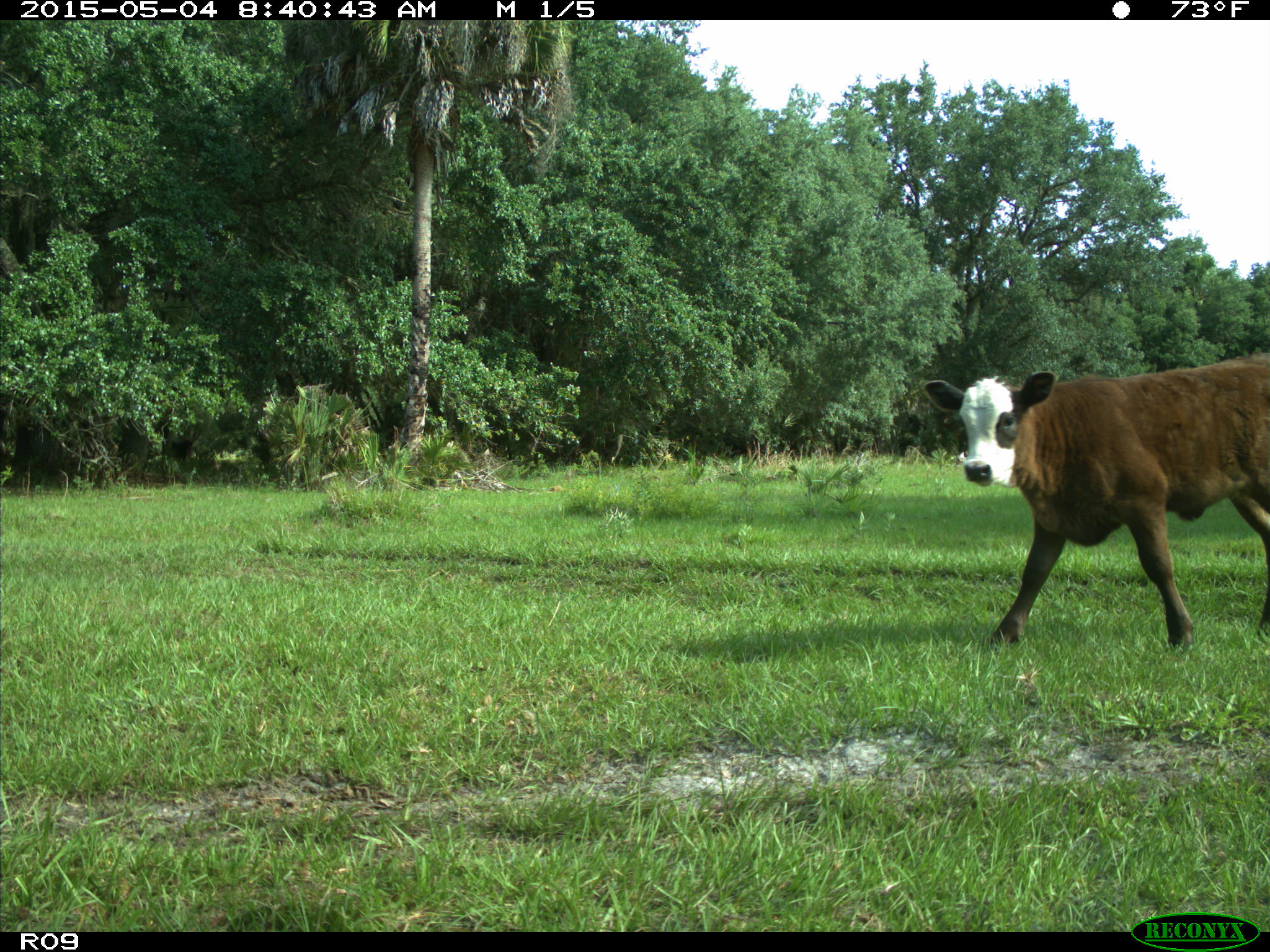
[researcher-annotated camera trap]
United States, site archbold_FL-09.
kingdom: Animalia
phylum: Chordata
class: Mammalia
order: Artiodactyla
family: Bovidae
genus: Bos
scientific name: Bos taurus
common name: domestic cow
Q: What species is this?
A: Bos taurus (domestic cow).